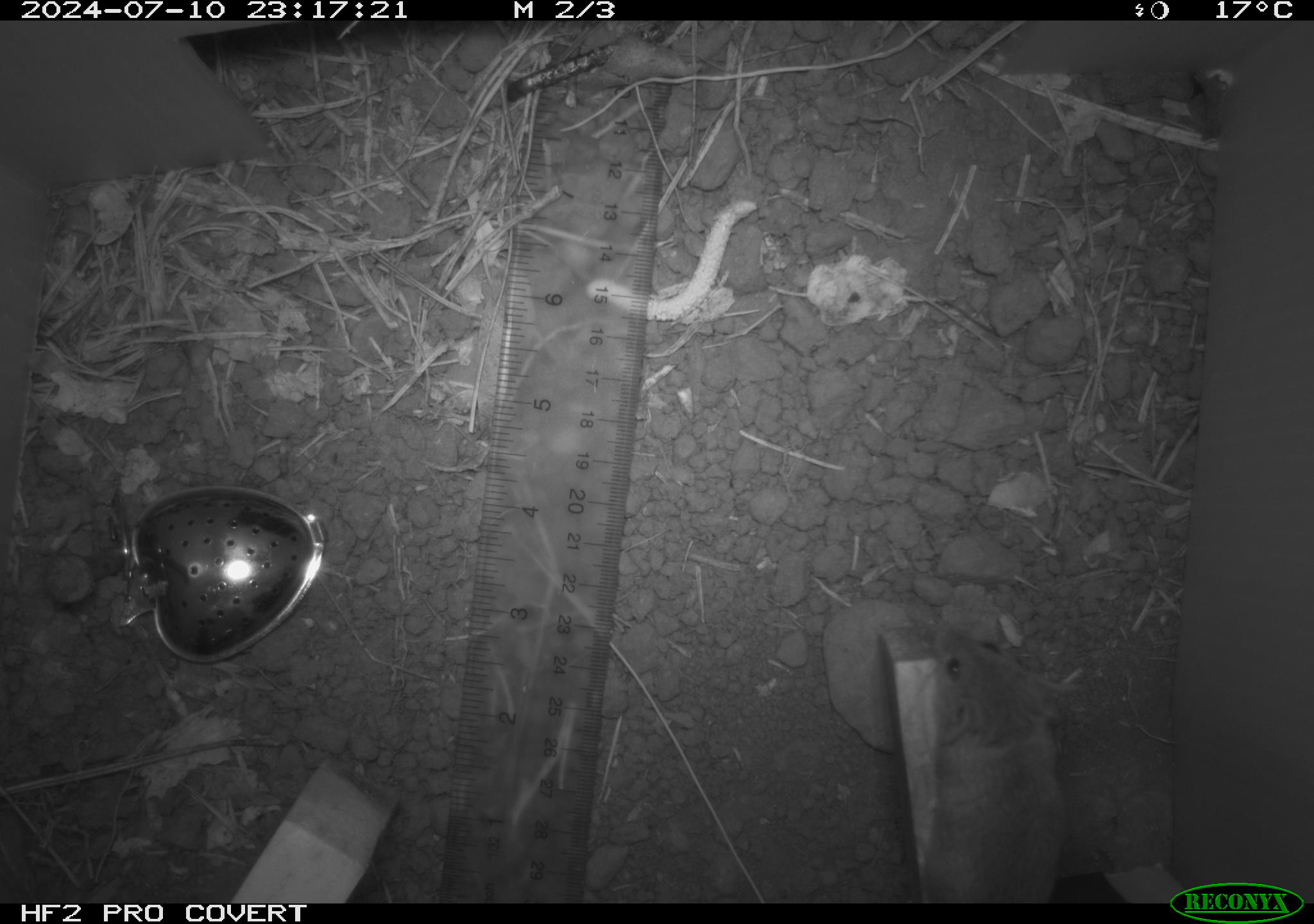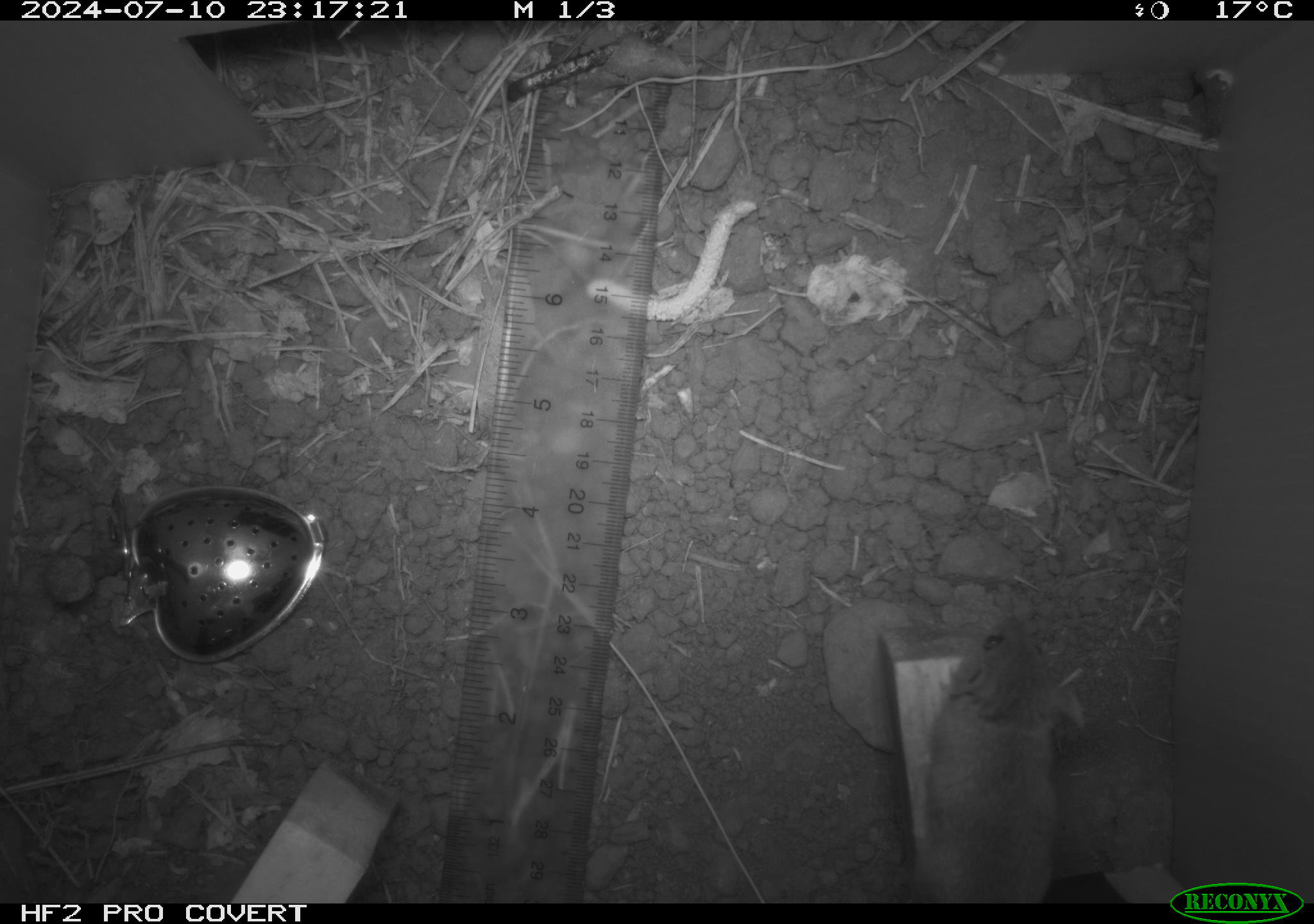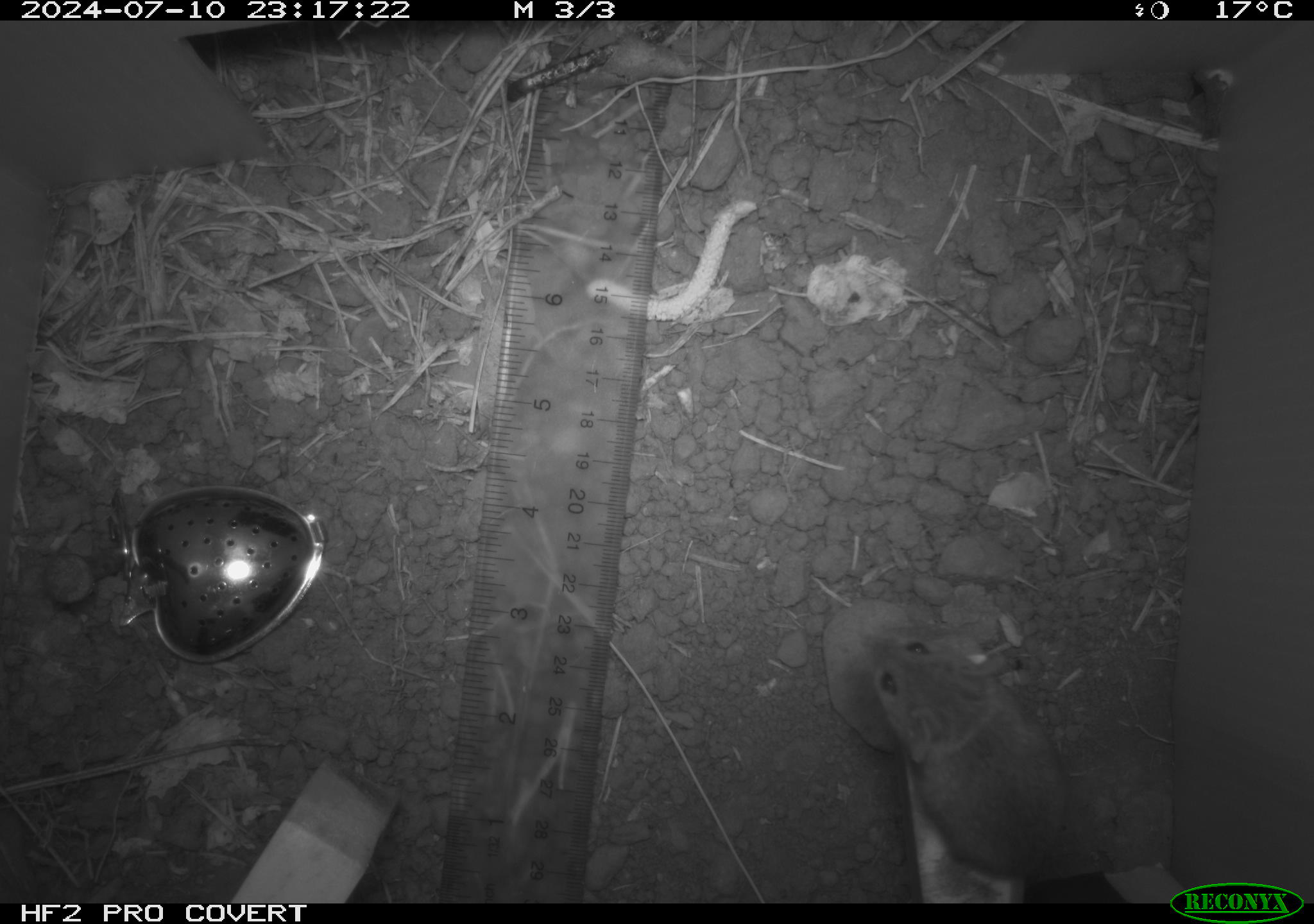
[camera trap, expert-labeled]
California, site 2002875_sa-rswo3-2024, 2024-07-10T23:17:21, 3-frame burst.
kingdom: Animalia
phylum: Chordata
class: Mammalia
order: Rodentia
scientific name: Rodentia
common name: mouse species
Mouse species (Rodentia).